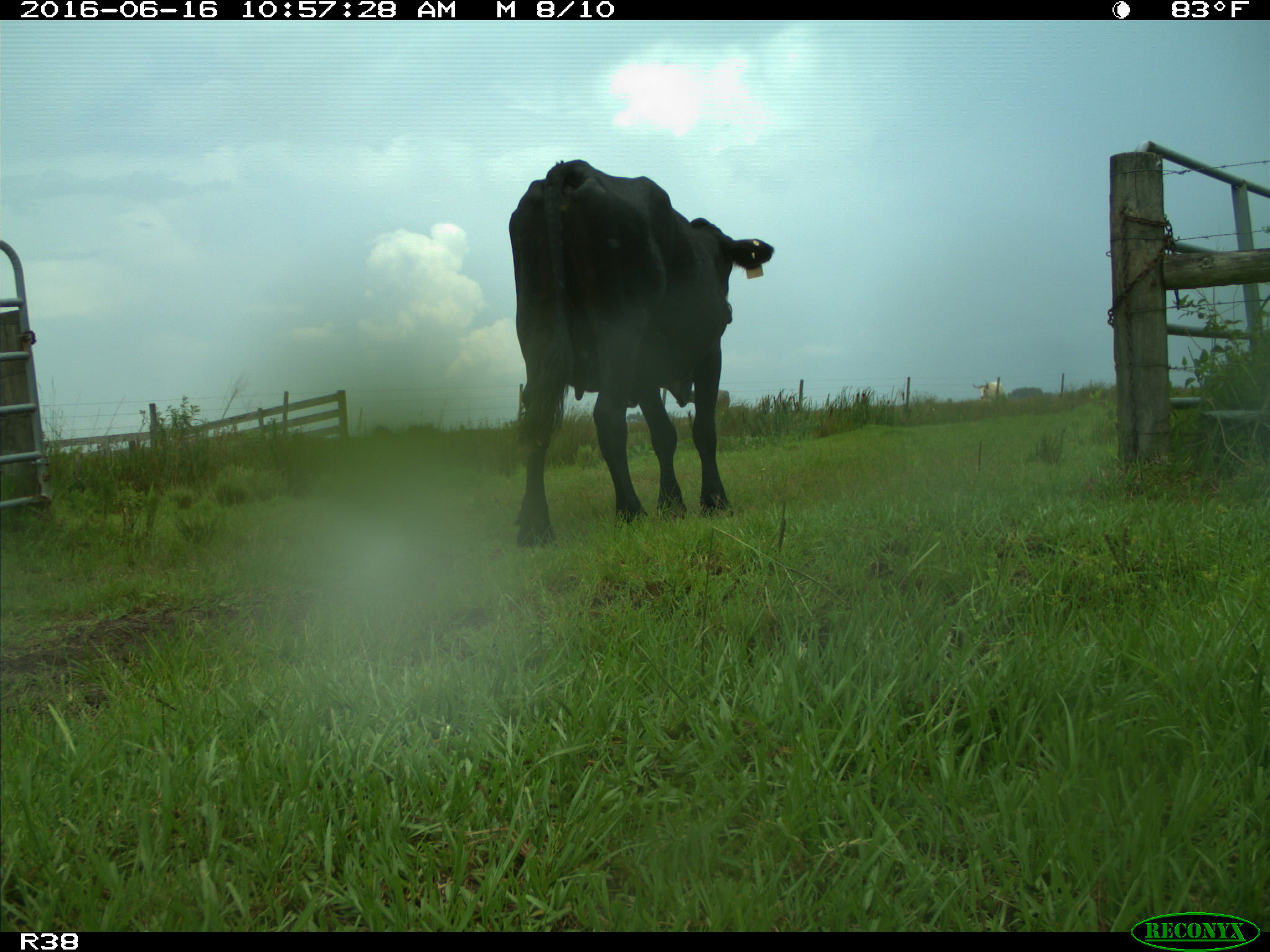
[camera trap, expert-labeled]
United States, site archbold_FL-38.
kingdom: Animalia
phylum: Chordata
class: Mammalia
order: Artiodactyla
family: Bovidae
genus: Bos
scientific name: Bos taurus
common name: domestic cow